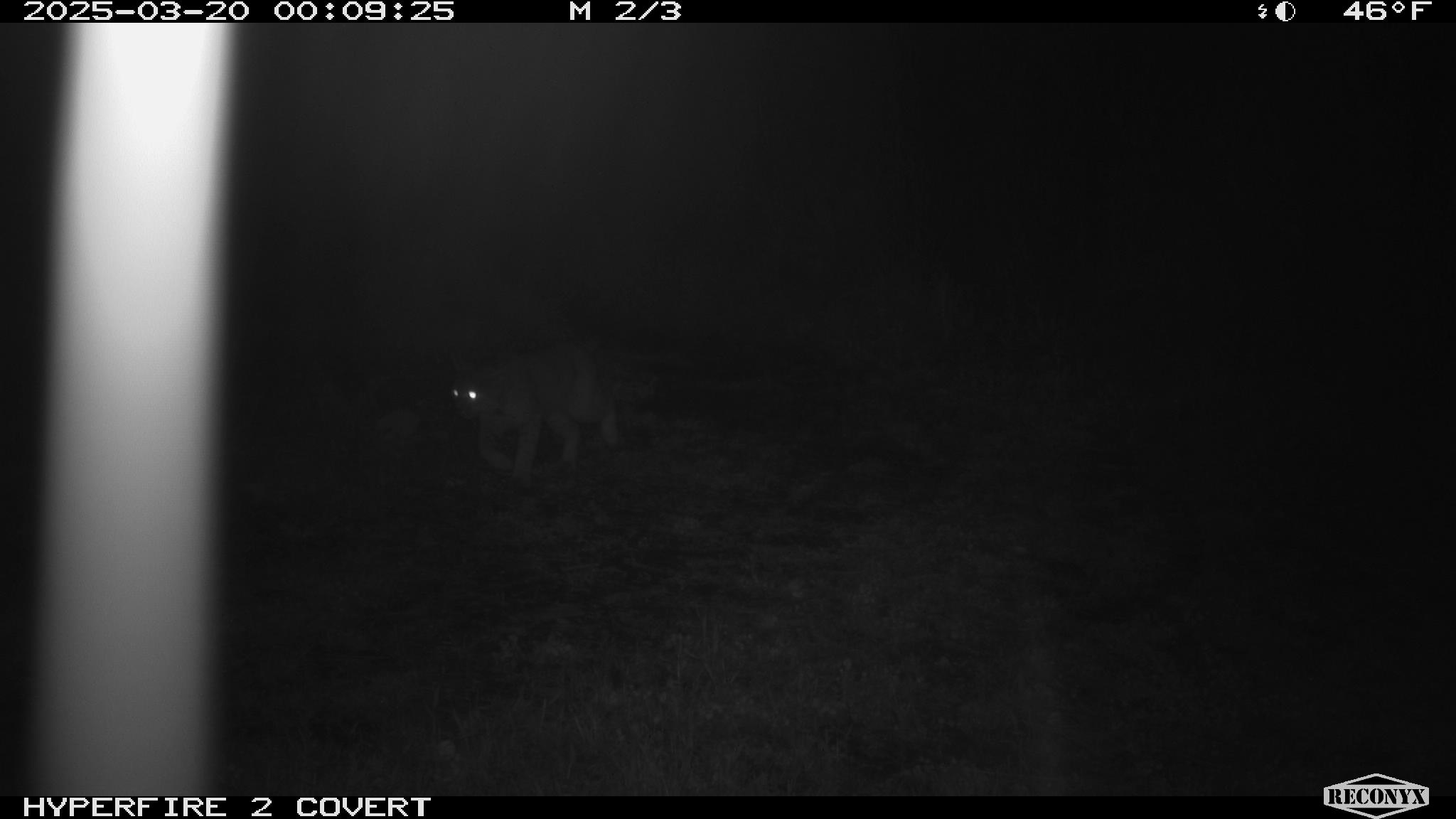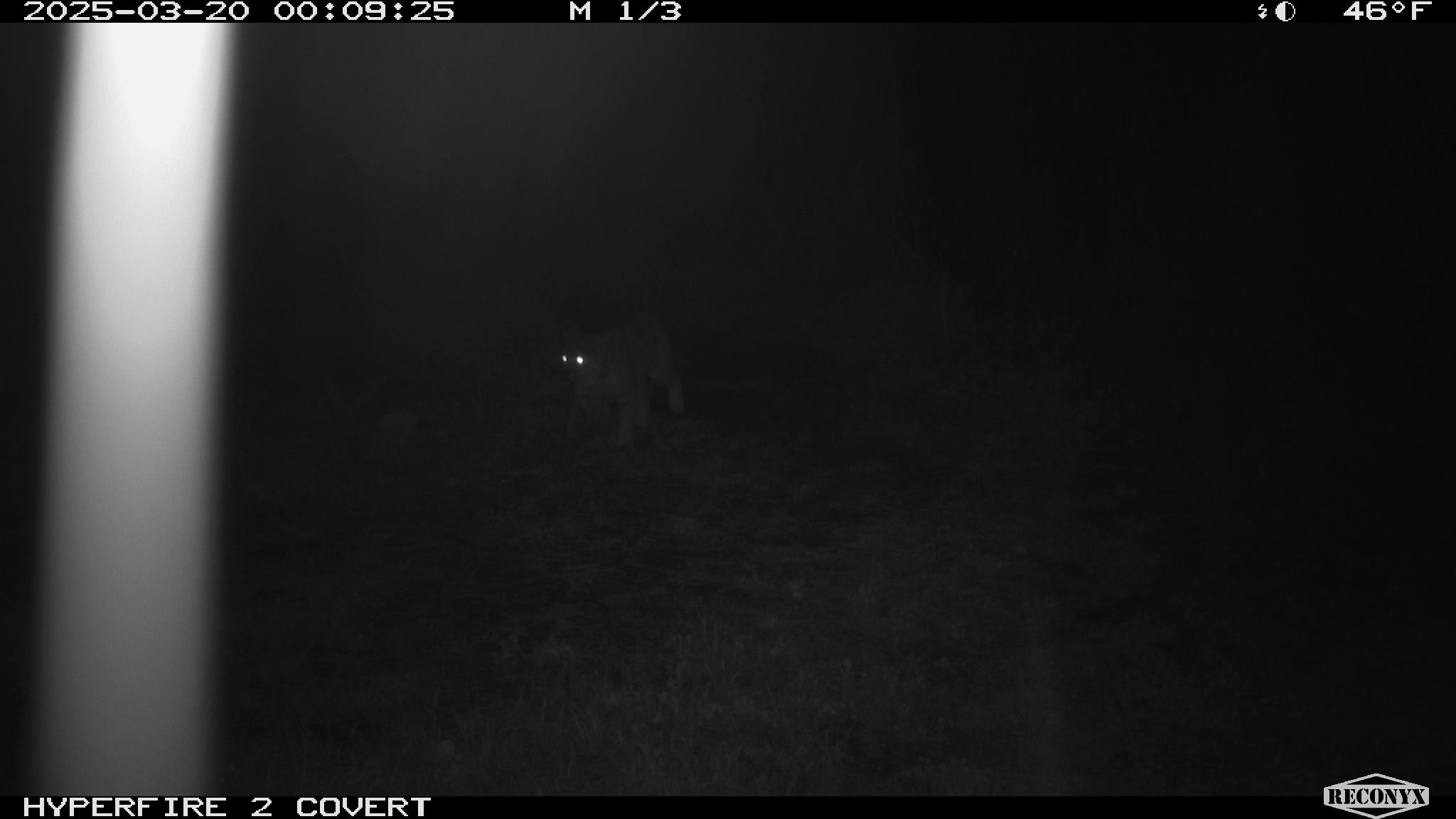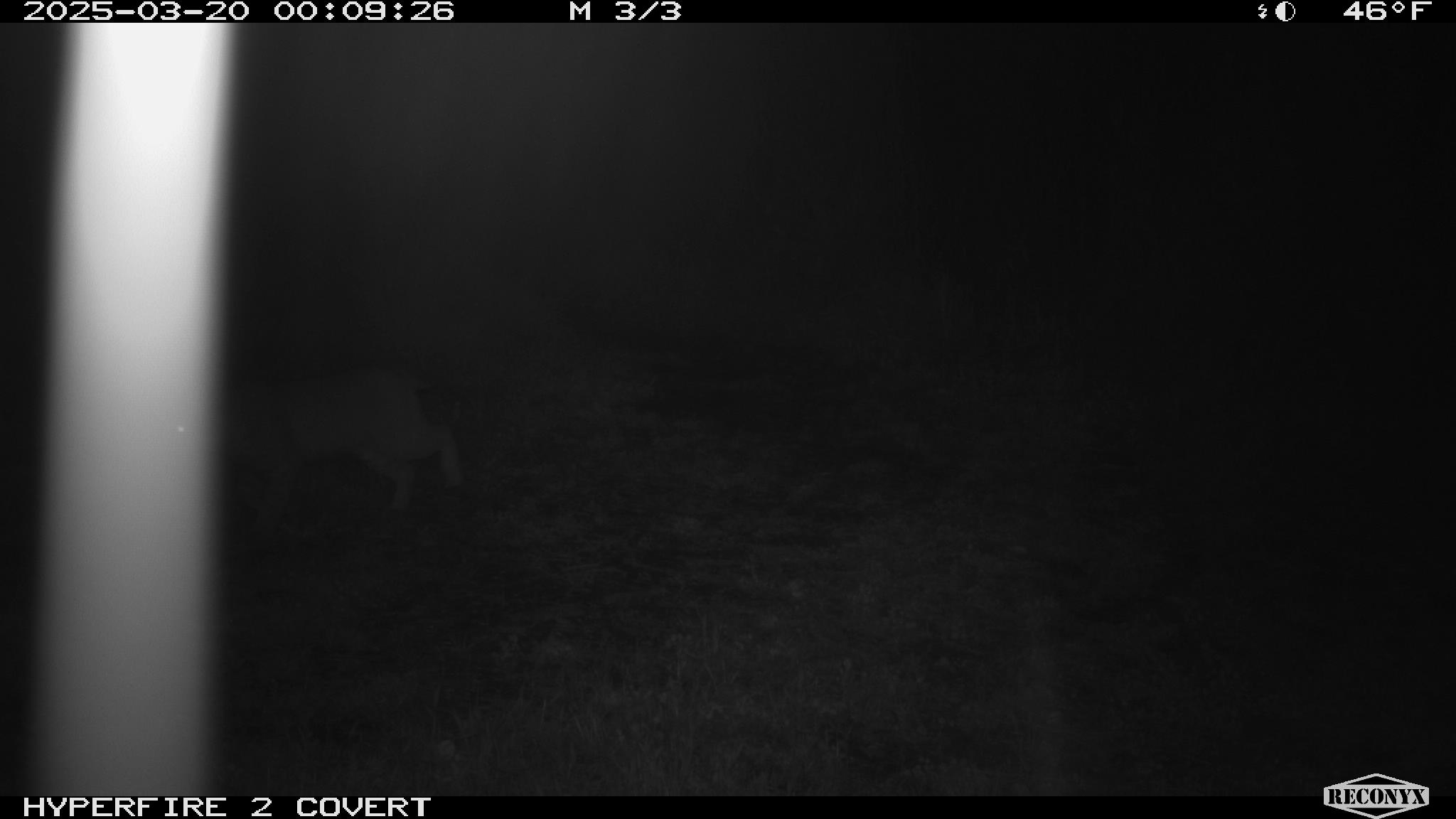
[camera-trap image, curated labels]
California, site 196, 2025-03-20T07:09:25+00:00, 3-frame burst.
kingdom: Animalia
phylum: Chordata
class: Mammalia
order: Carnivora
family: Felidae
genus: Lynx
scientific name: Lynx rufus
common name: bobcat